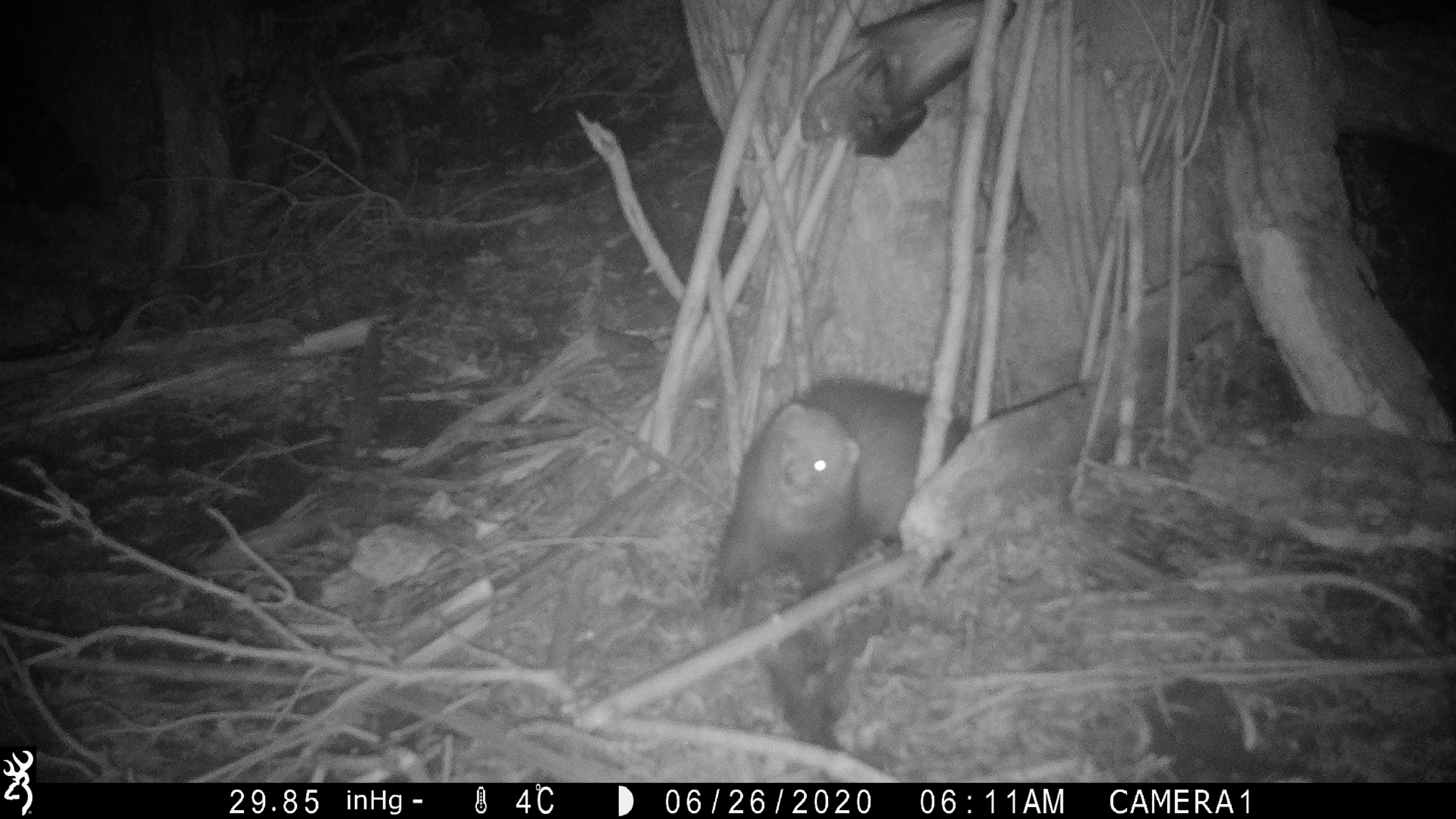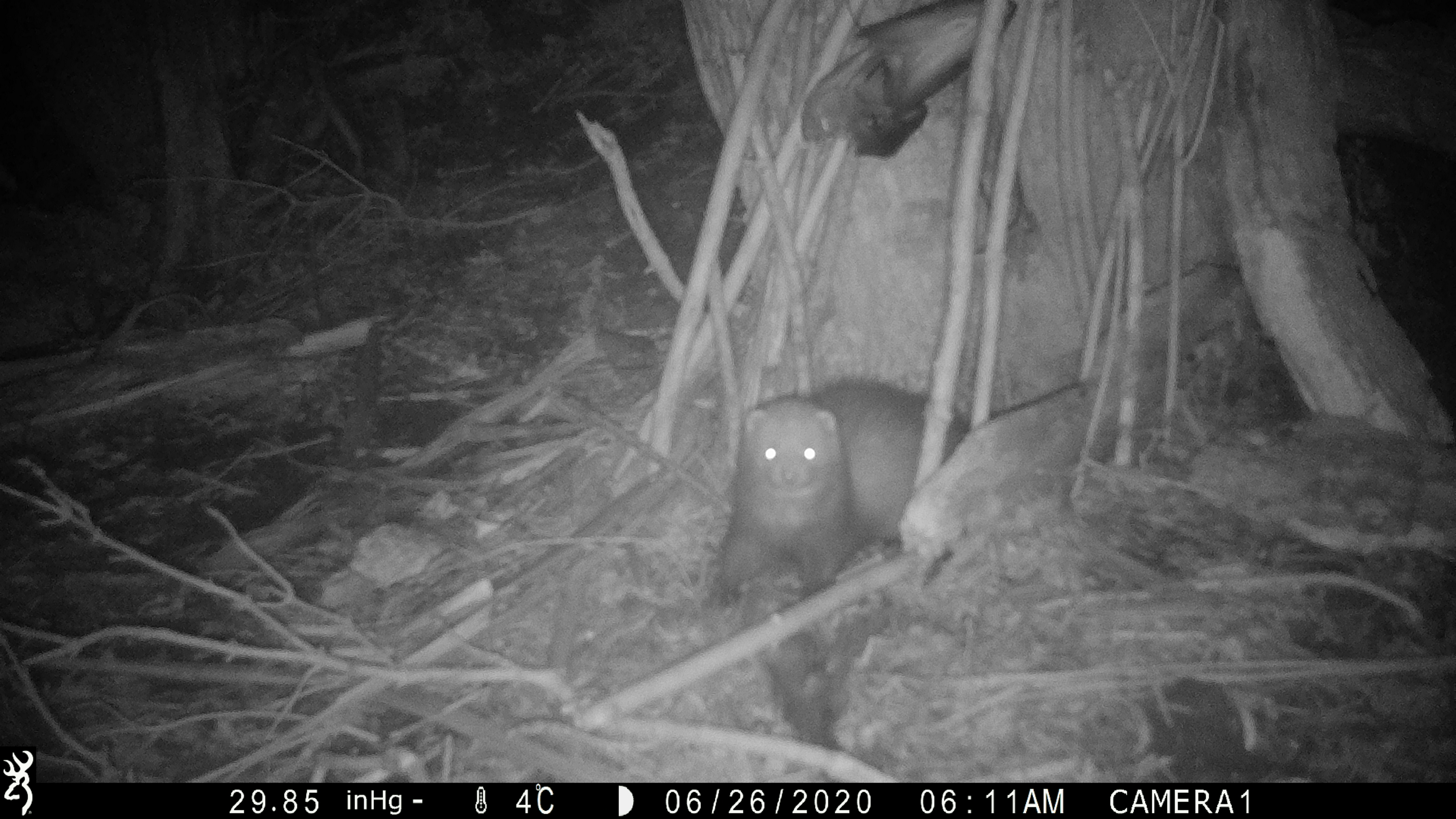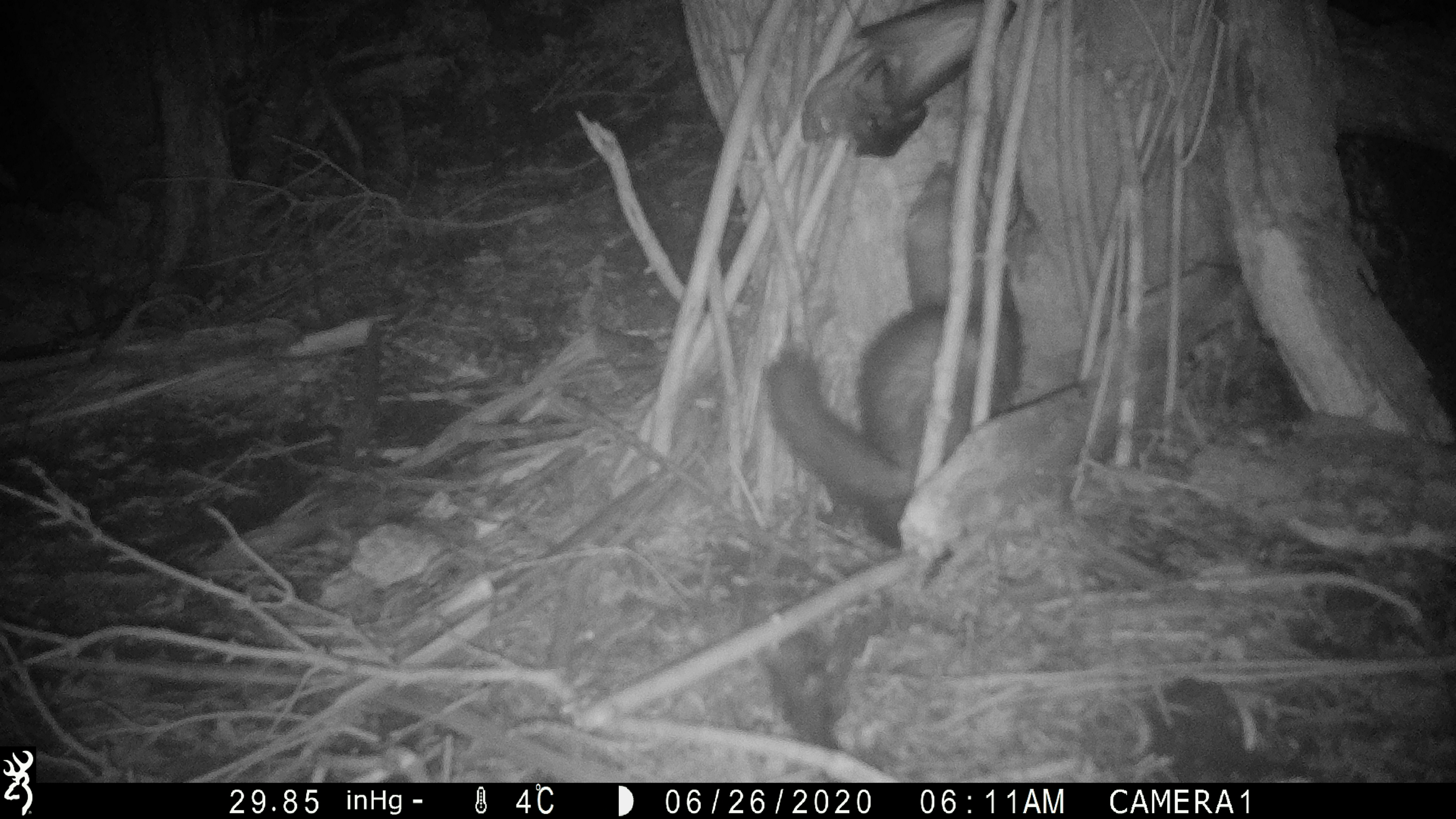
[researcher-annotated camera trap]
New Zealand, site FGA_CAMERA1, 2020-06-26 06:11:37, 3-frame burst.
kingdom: Animalia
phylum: Chordata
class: Mammalia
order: Carnivora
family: Mustelidae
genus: Mustela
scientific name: Mustela furo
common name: ferret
Ferret (Mustela furo).